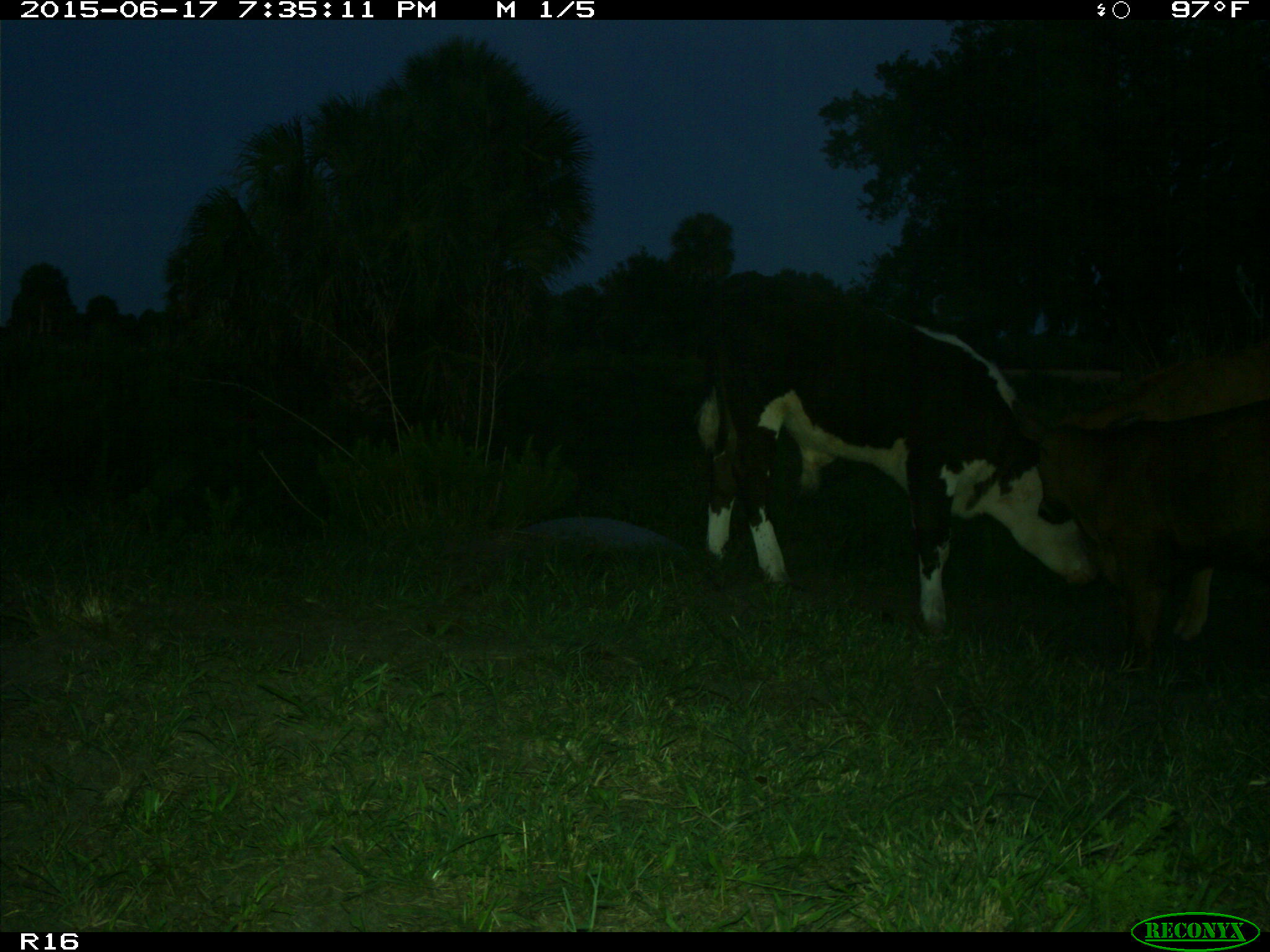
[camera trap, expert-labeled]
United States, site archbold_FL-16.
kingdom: Animalia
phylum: Chordata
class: Mammalia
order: Artiodactyla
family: Bovidae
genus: Bos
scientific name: Bos taurus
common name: domestic cow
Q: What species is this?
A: Bos taurus (domestic cow).